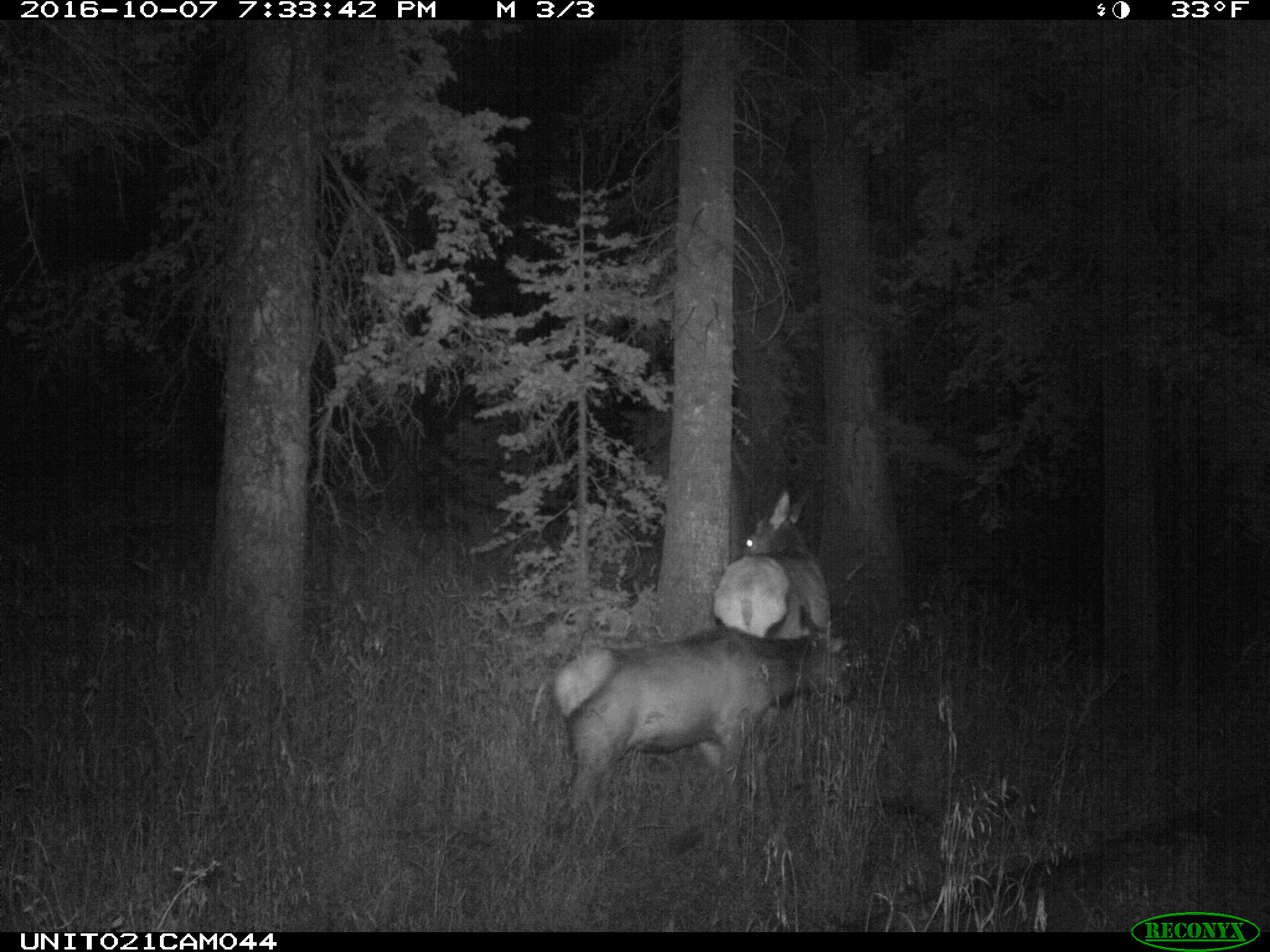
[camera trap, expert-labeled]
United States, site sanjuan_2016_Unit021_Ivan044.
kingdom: Animalia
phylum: Chordata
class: Mammalia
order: Artiodactyla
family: Cervidae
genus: Cervus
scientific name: Cervus elaphus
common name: red deer